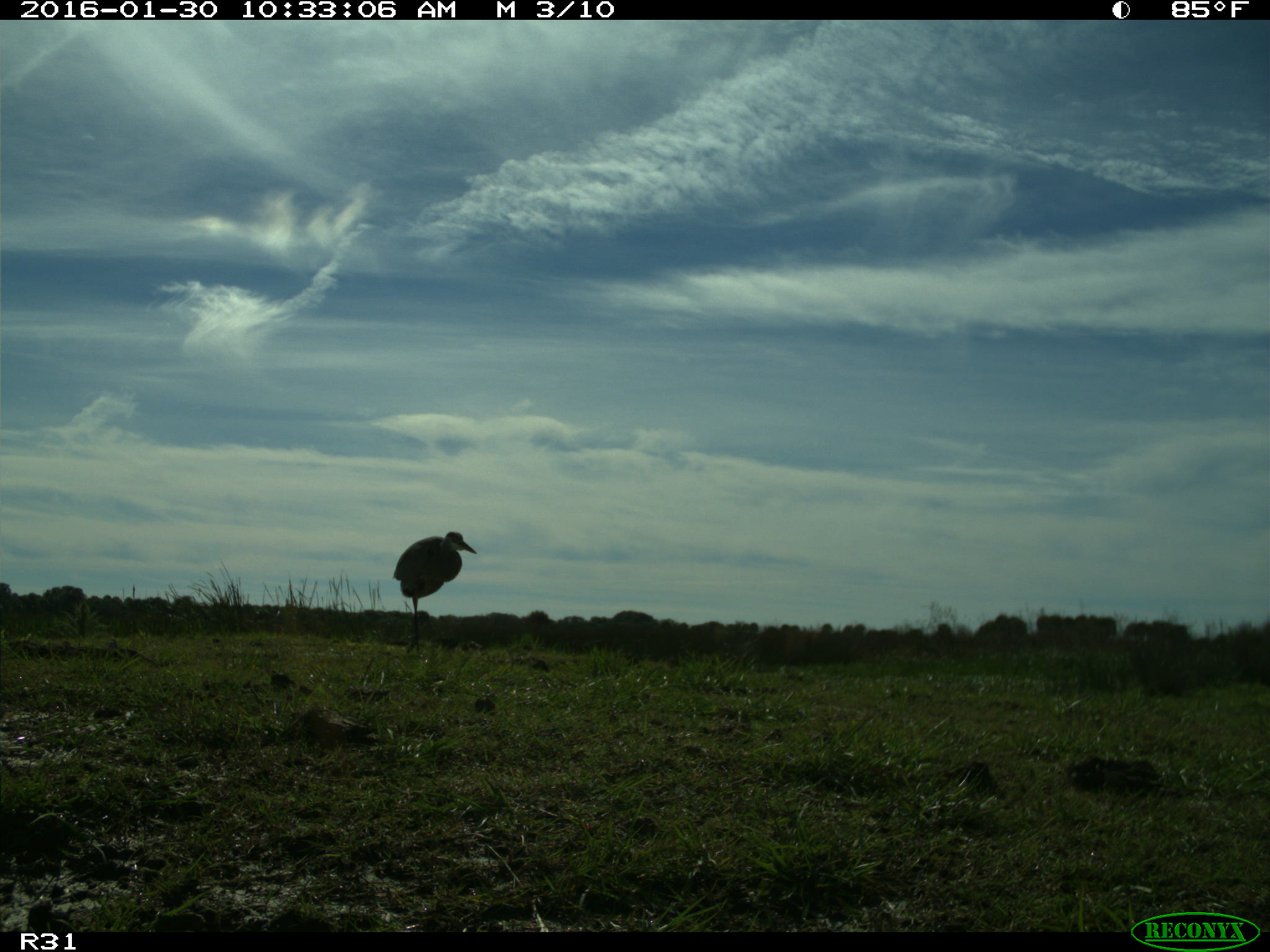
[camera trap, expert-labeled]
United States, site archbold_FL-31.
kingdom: Animalia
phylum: Chordata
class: Aves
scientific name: Aves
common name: birds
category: unidentified bird